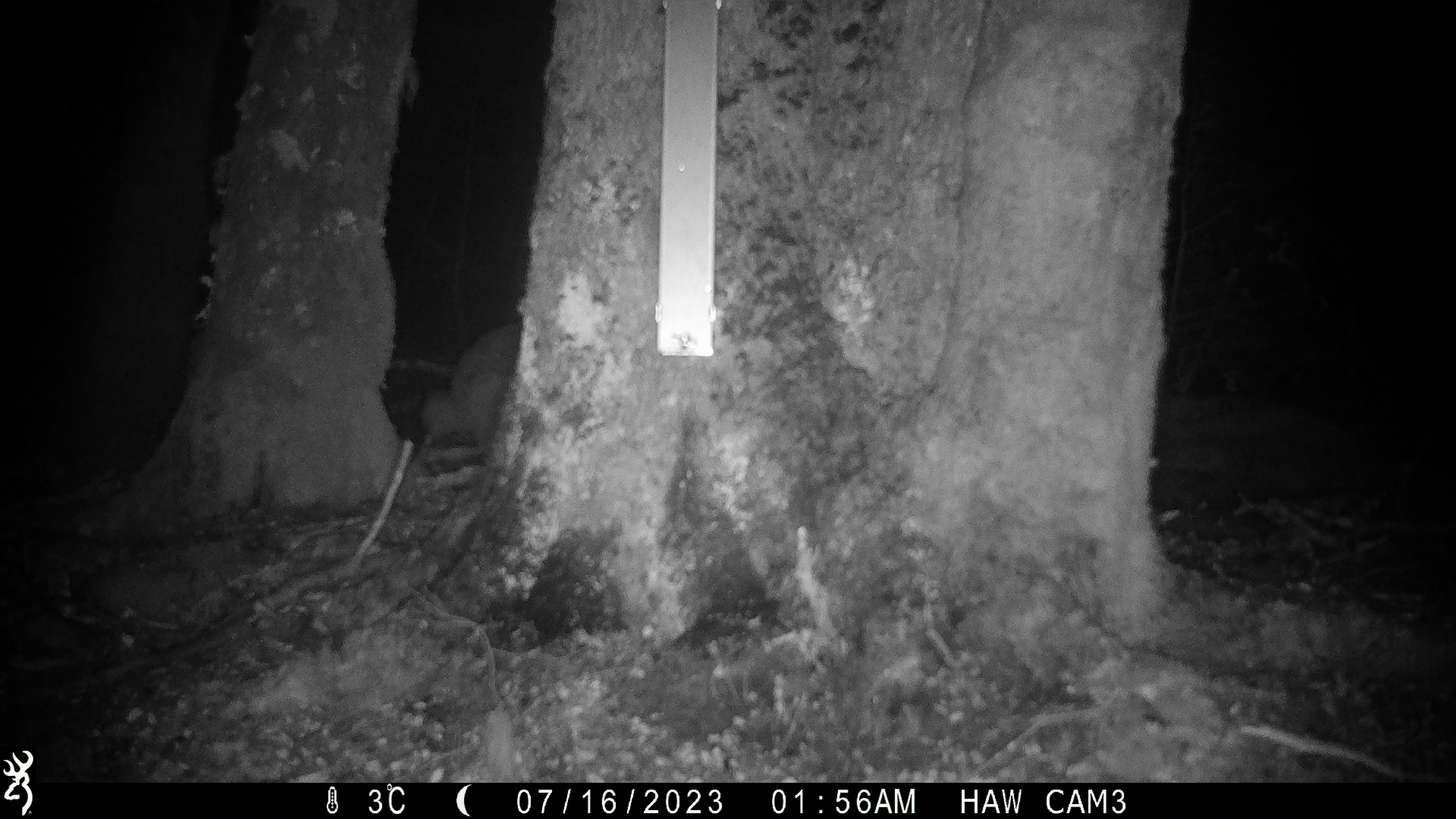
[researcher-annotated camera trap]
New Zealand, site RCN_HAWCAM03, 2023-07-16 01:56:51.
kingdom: Animalia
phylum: Chordata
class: Aves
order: Apterygiformes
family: Apterygidae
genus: Apteryx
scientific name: Apteryx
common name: kiwi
Kiwi (Apteryx).